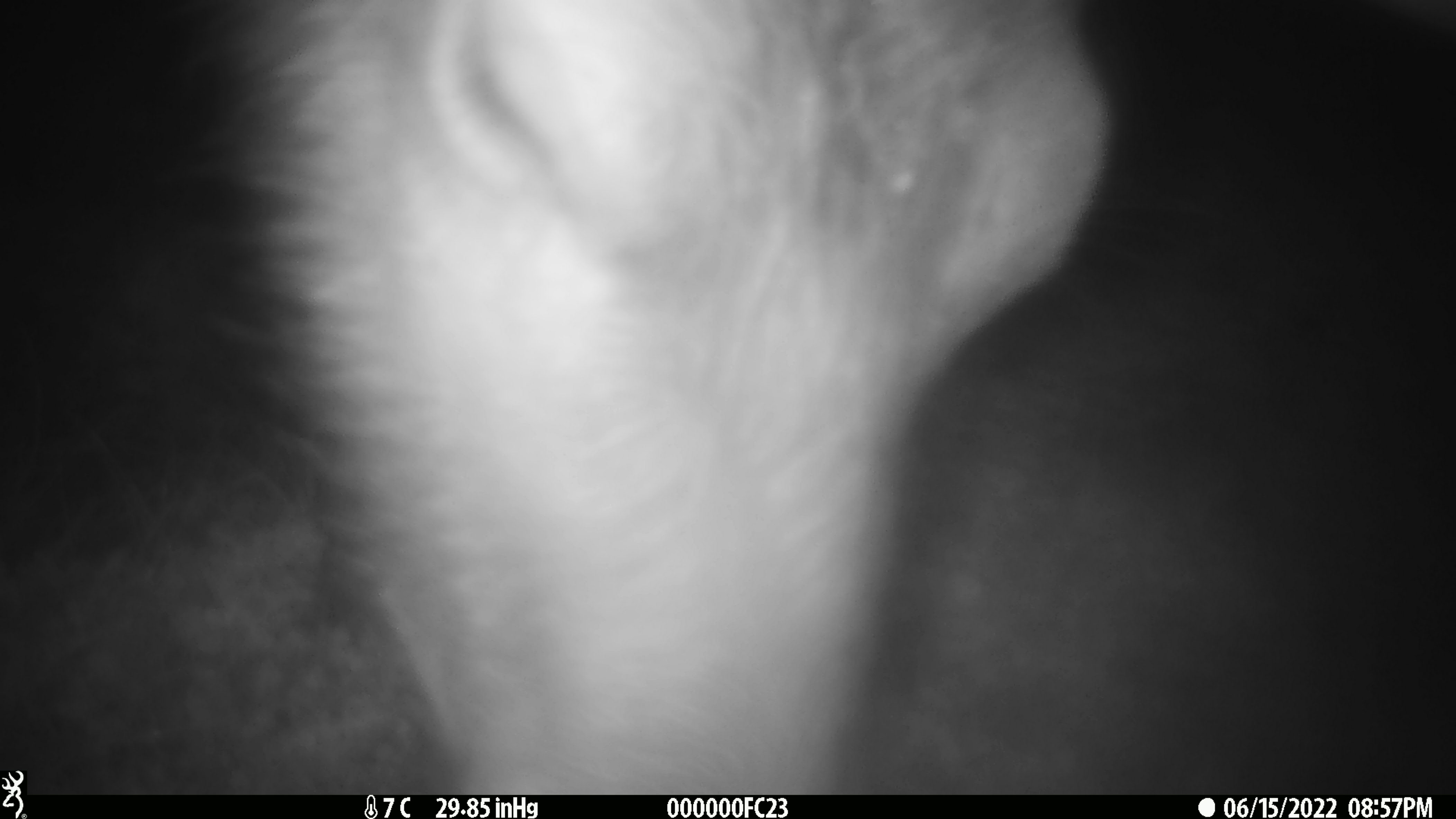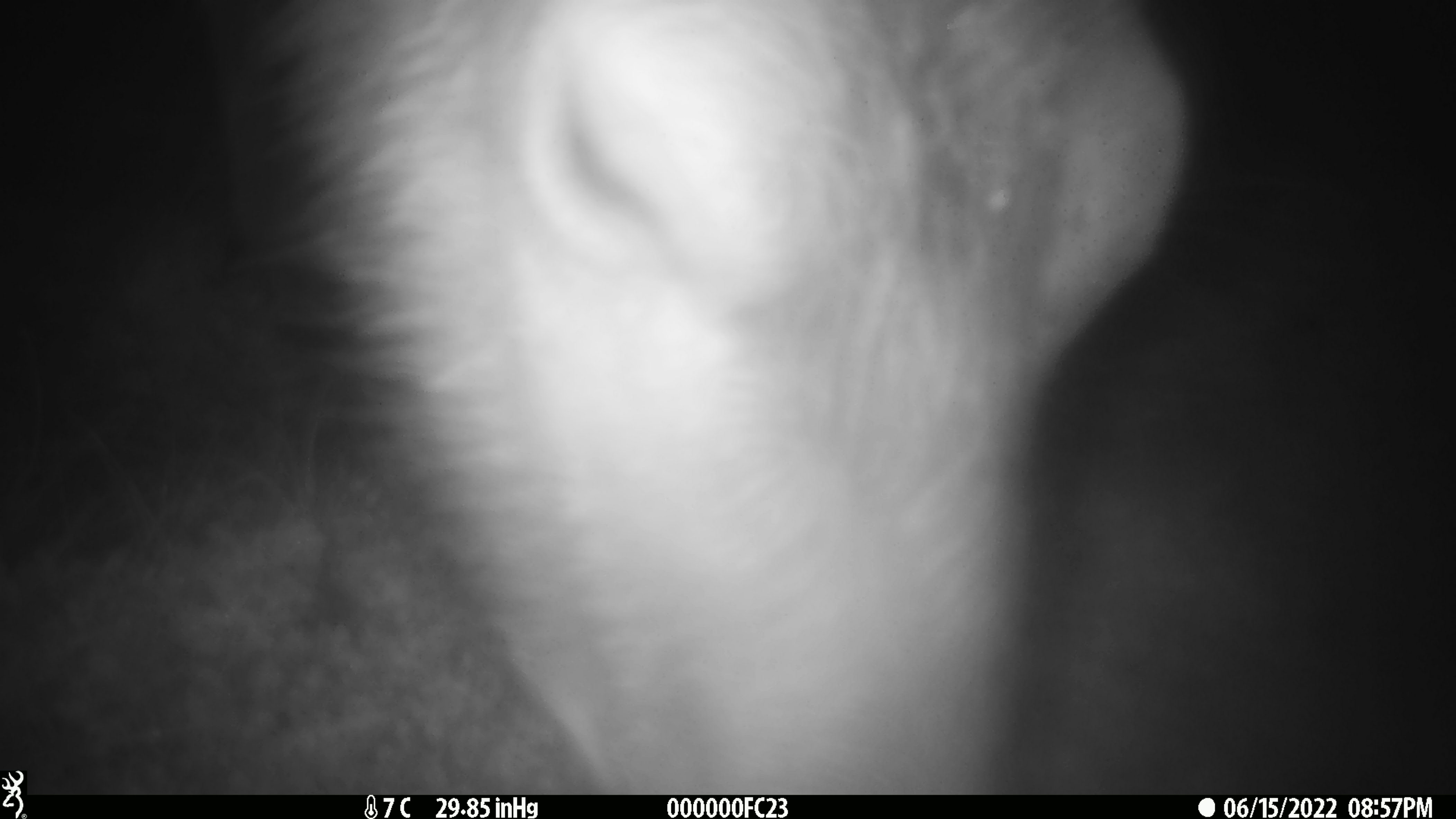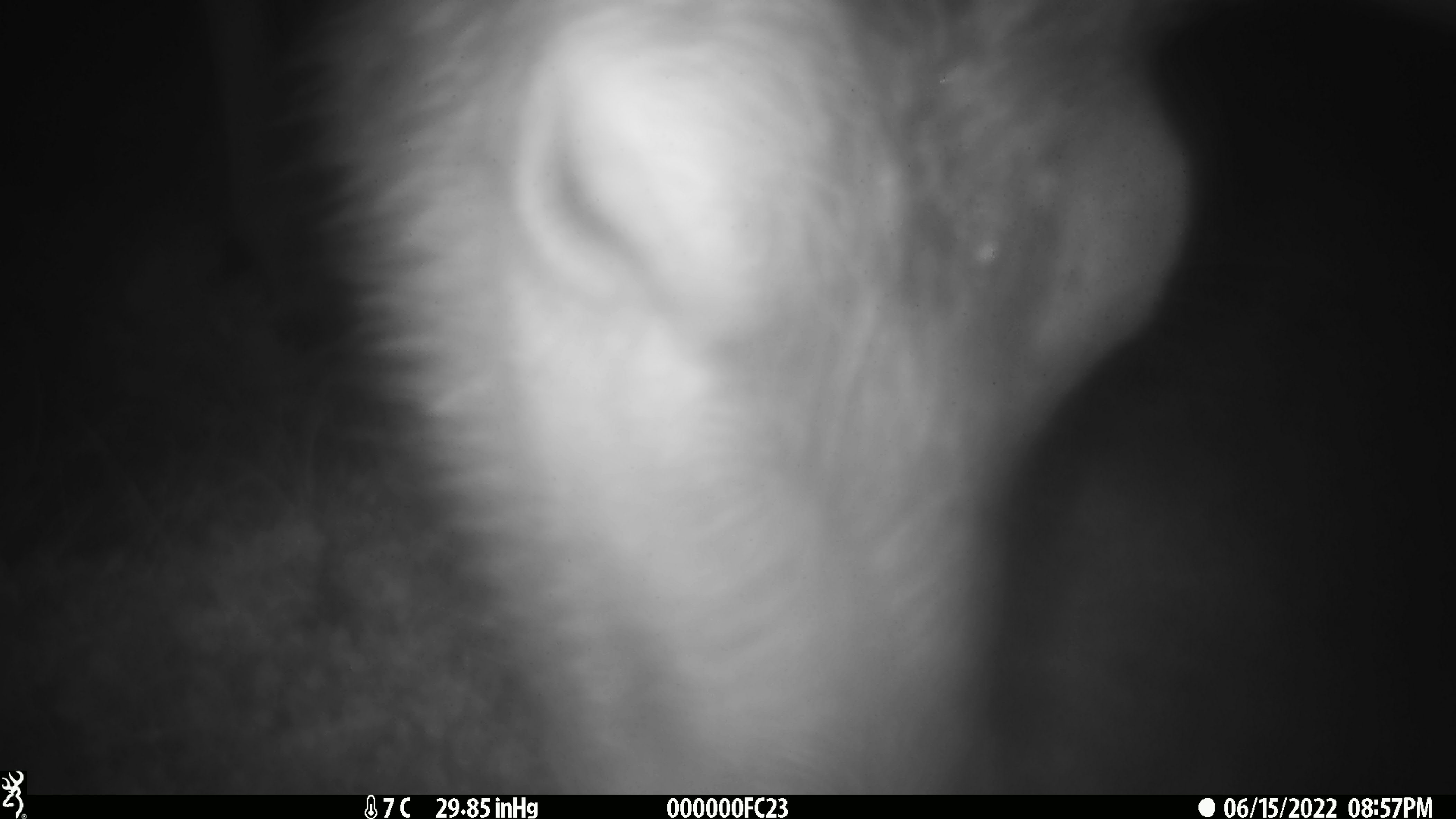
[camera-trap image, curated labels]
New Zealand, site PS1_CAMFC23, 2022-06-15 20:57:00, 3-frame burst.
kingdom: Animalia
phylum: Chordata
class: Mammalia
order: Artiodactyla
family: Cervidae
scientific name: Cervidae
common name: deer